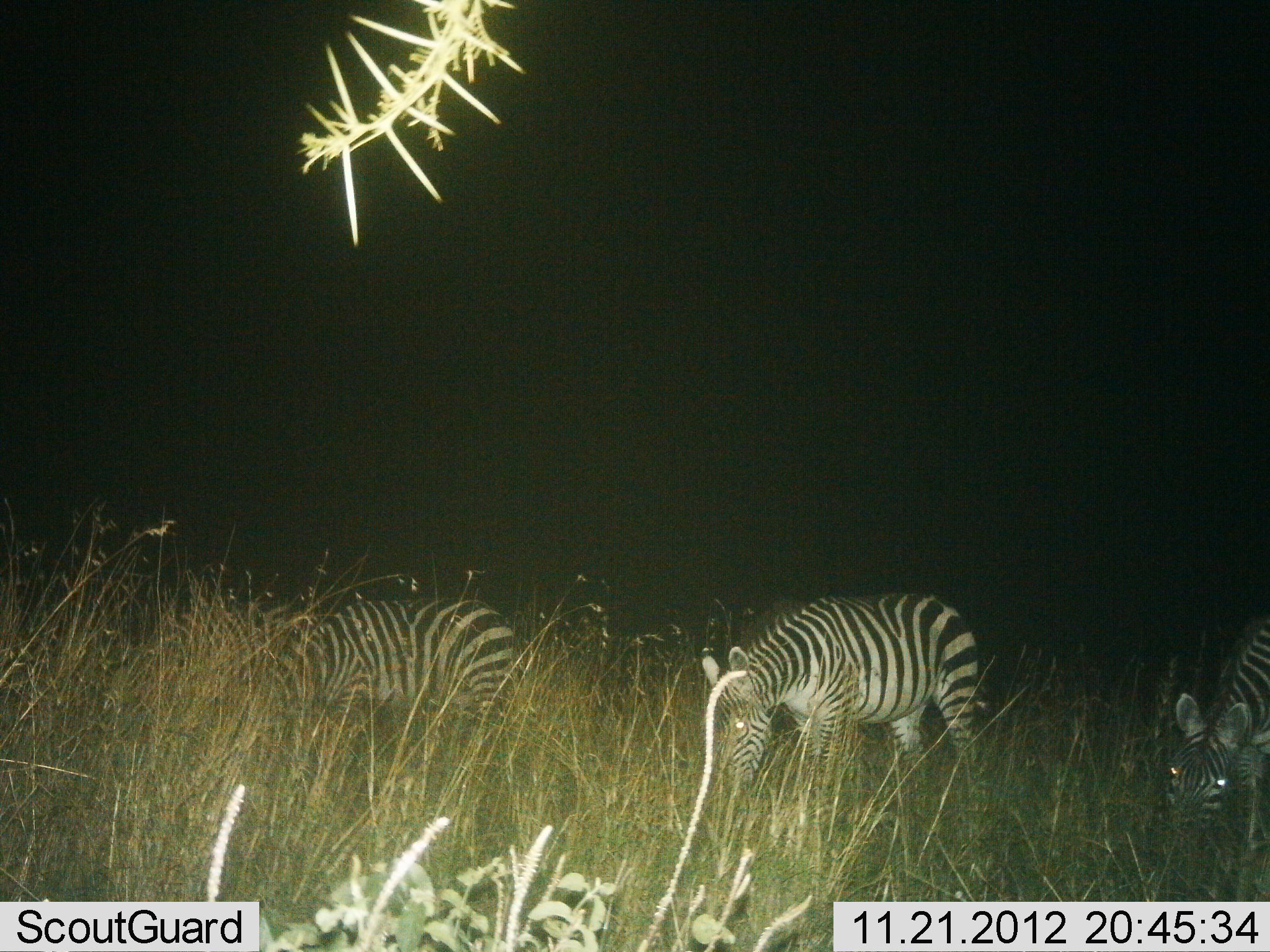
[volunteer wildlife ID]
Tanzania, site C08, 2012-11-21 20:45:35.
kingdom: Animalia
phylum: Chordata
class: Mammalia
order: Perissodactyla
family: Equidae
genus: Equus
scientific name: Equus quagga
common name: plains zebra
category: zebra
Zebra (plains zebra) (Equus quagga), count 3. Behavior (volunteer vote fractions): standing 40%, resting 0%, moving 0%, interacting 0%. Young present (vote fraction): 0%. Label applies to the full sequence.